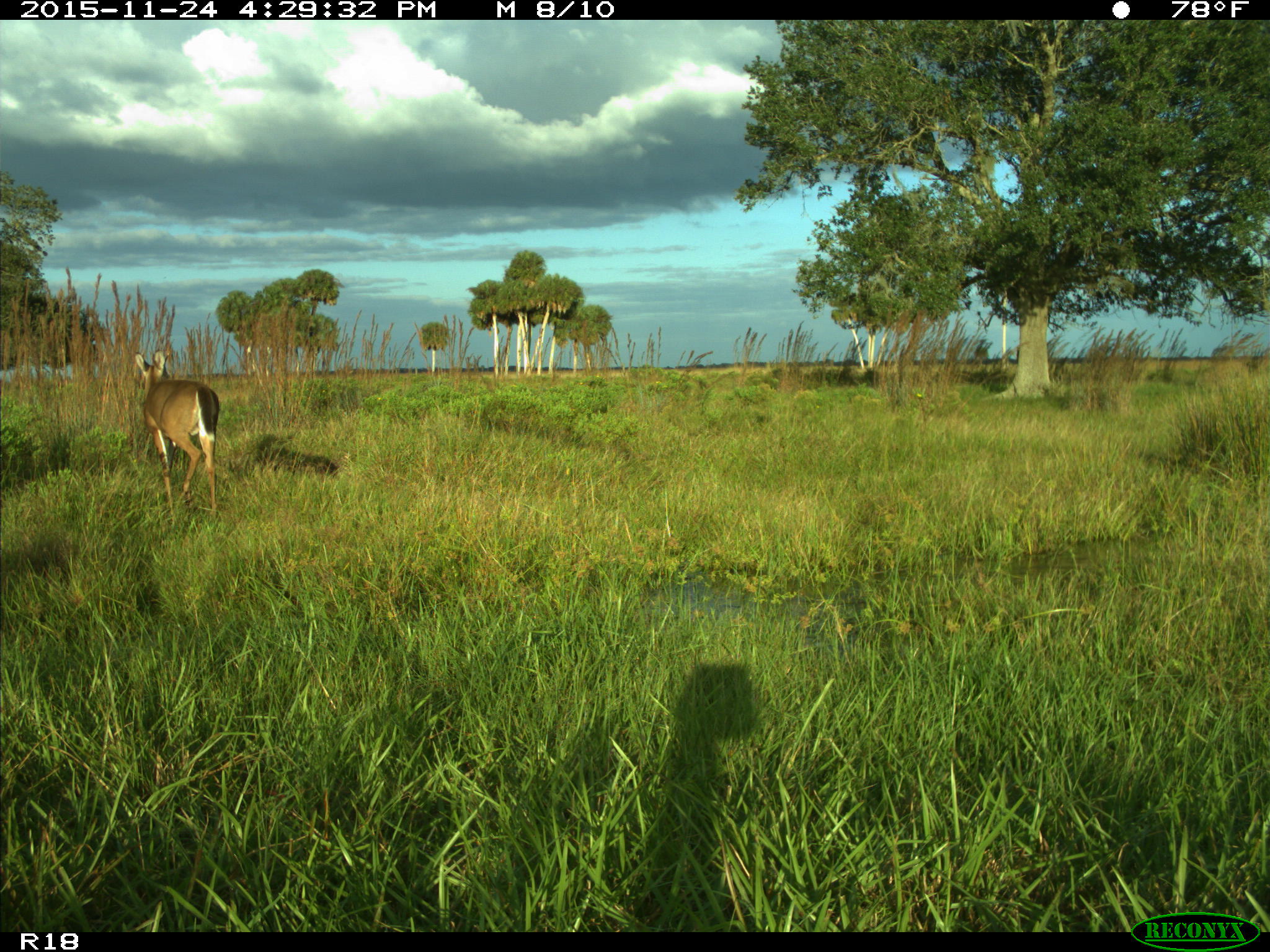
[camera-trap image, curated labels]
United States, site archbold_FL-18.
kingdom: Animalia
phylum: Chordata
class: Mammalia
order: Artiodactyla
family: Cervidae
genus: Odocoileus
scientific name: Odocoileus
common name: deer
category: unidentified deer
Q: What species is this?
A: Unidentified deer (deer) (Odocoileus).